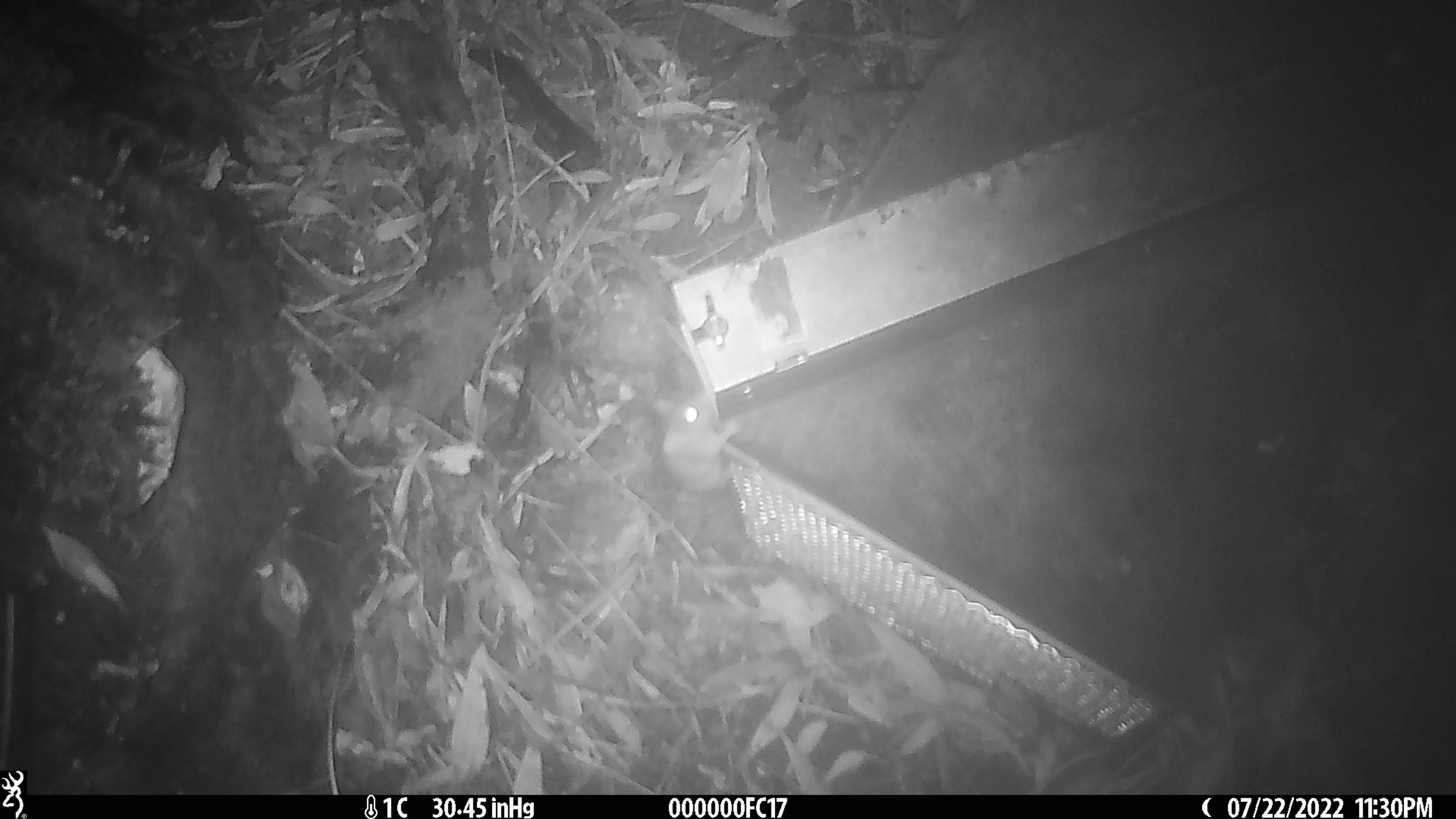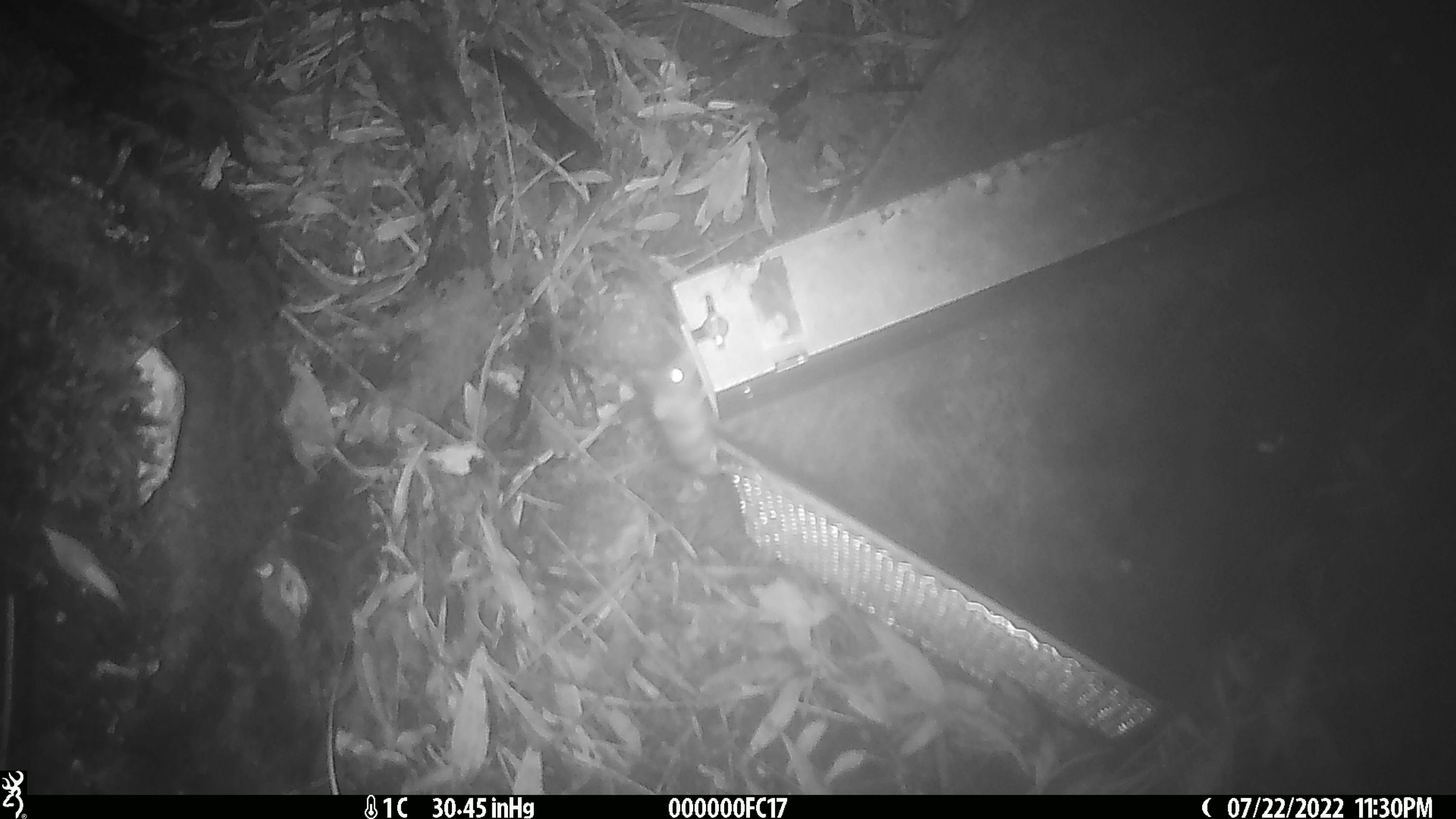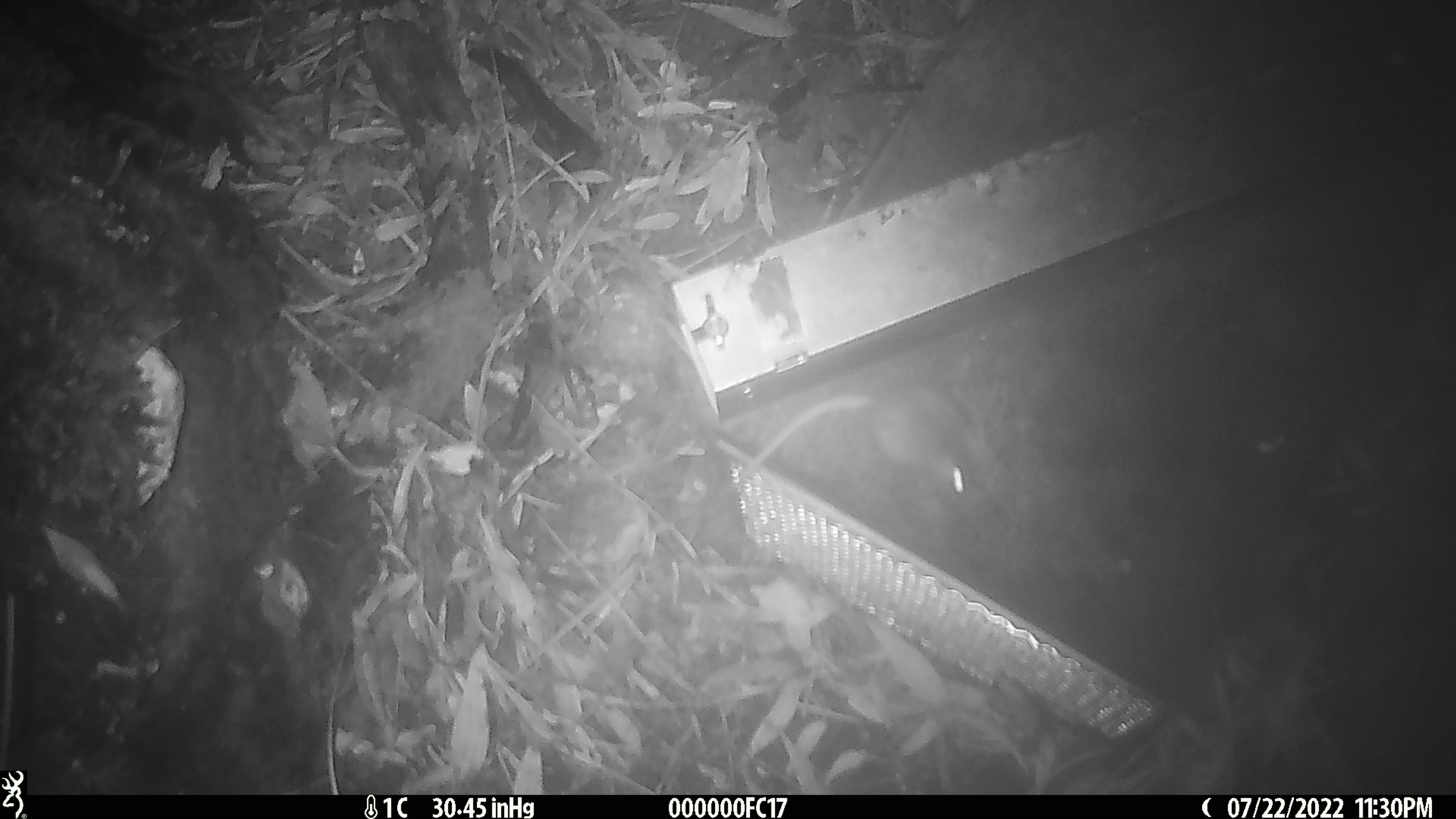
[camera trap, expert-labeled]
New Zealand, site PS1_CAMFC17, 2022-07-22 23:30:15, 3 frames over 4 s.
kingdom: Animalia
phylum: Chordata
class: Mammalia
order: Rodentia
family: Muridae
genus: Mus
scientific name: Mus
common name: mouse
Mouse (Mus).